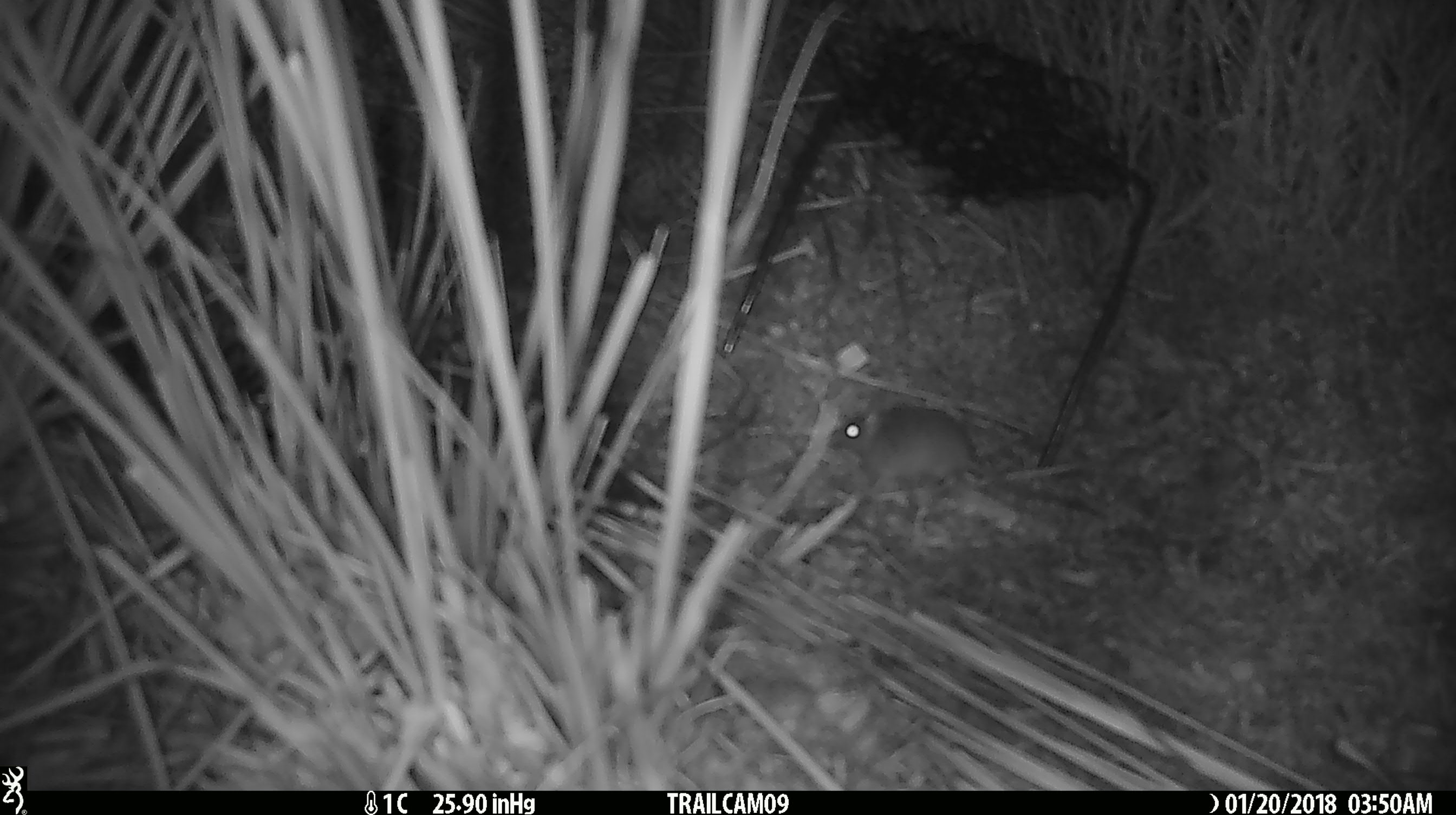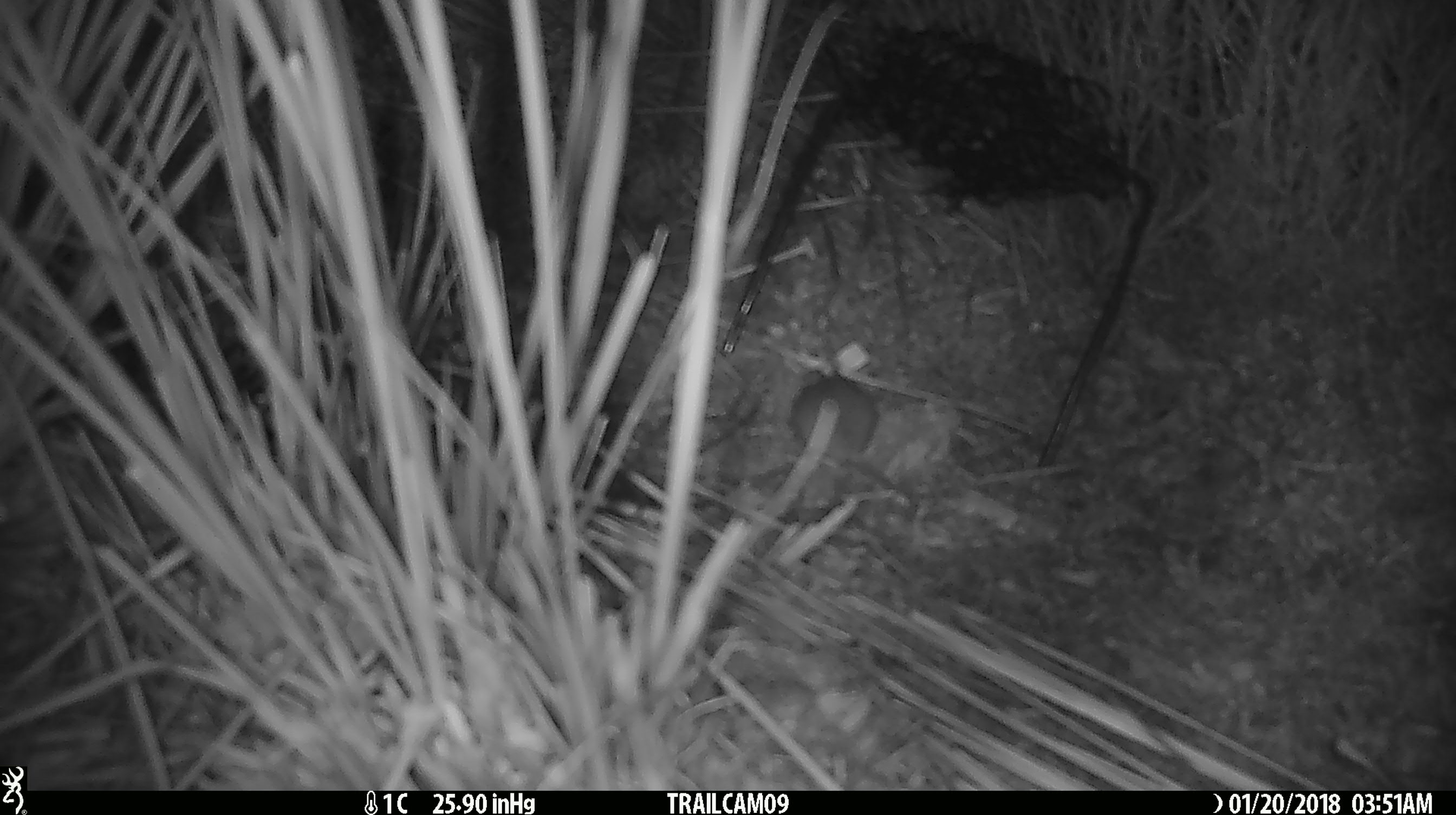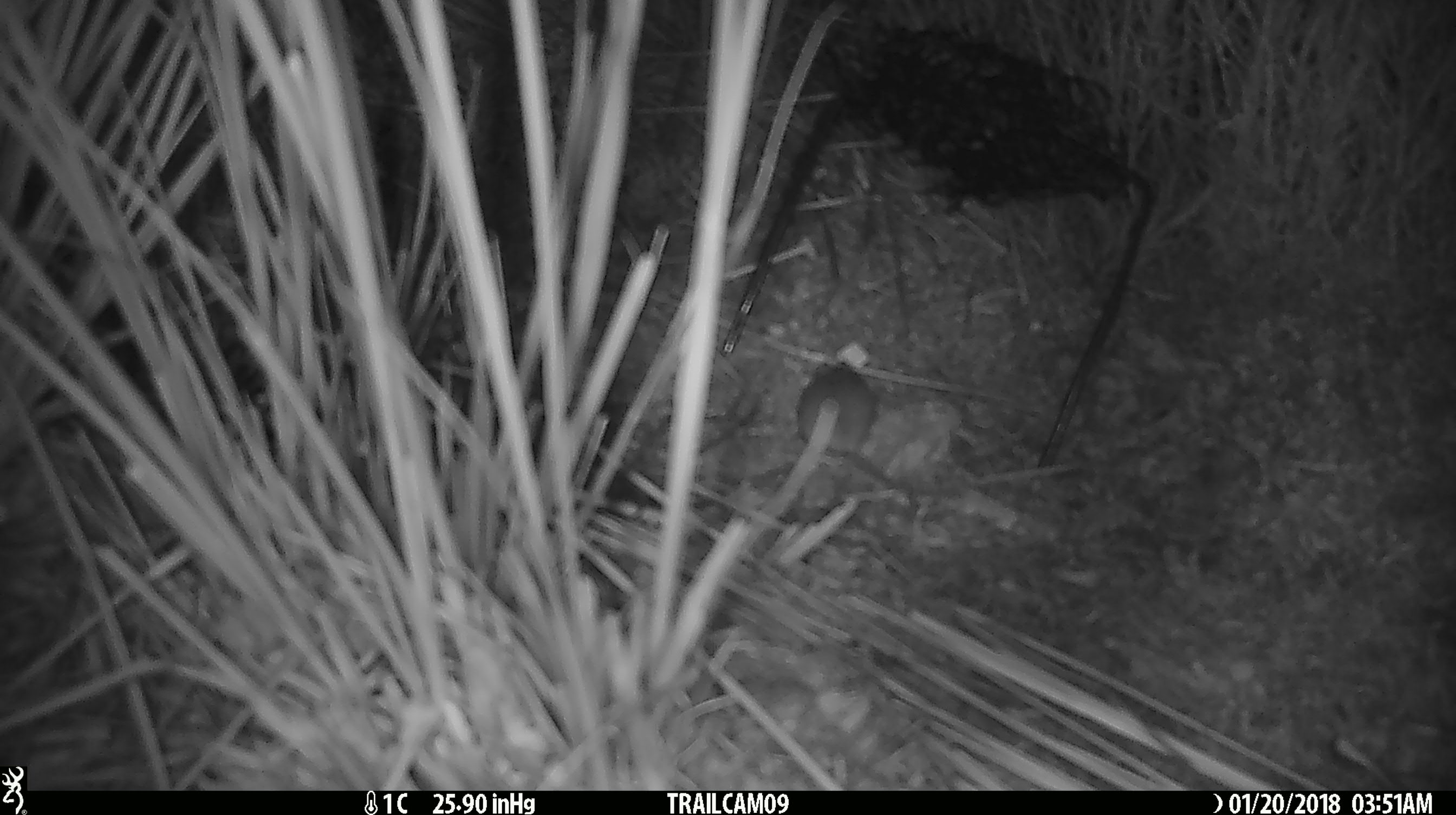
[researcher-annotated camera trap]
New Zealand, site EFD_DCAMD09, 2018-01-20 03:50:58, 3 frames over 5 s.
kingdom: Animalia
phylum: Chordata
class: Mammalia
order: Rodentia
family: Muridae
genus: Mus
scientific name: Mus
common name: mouse